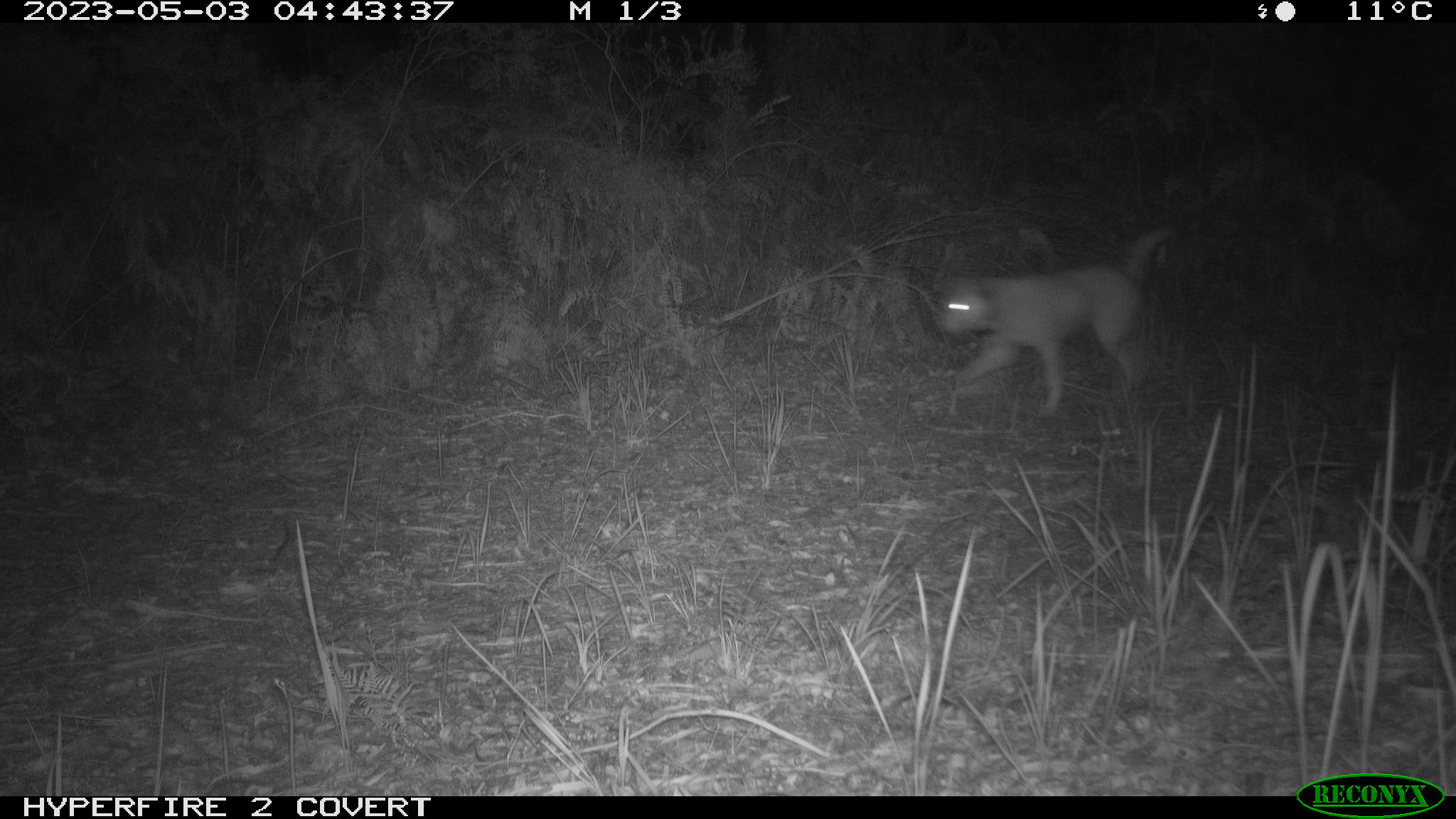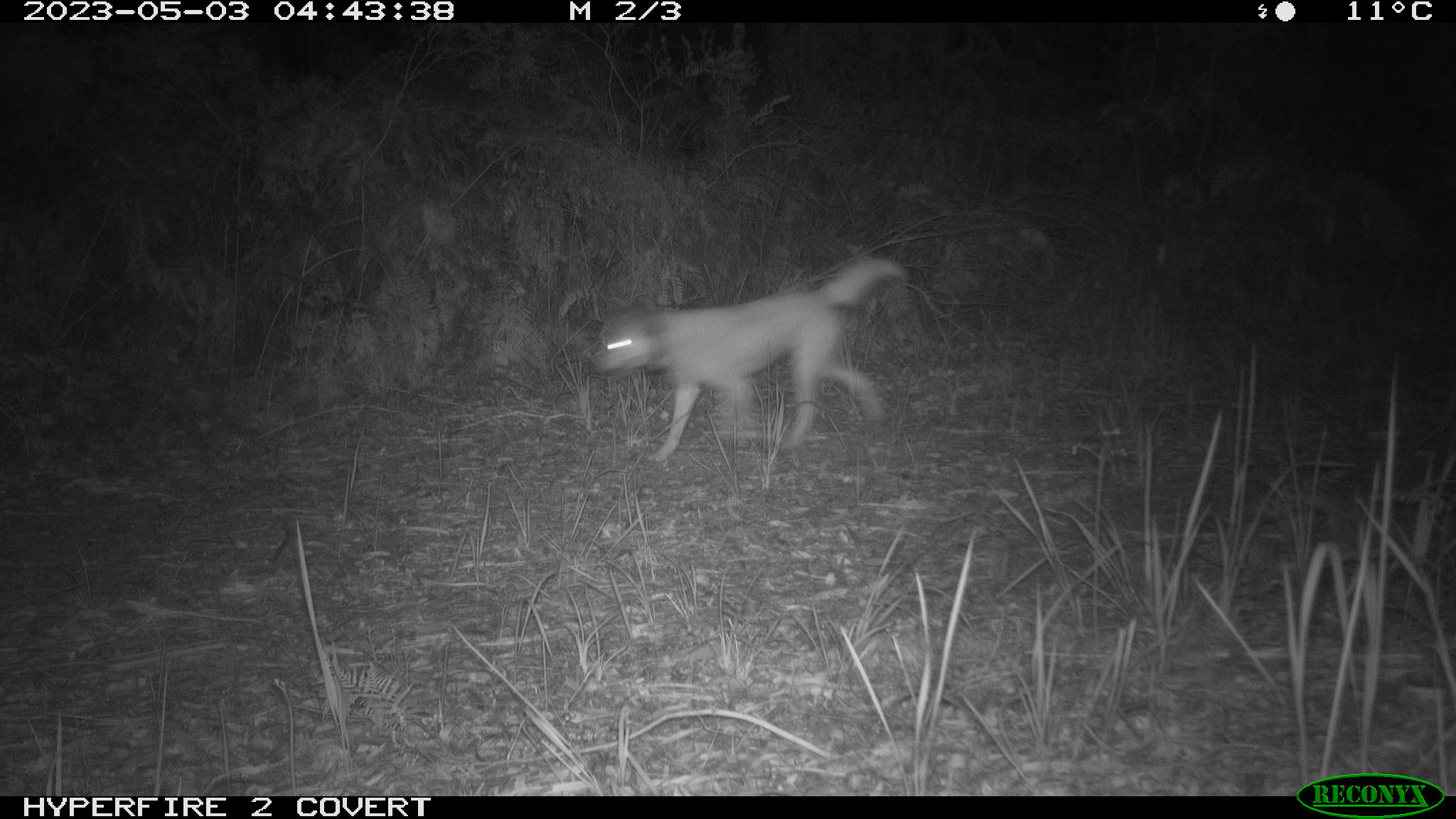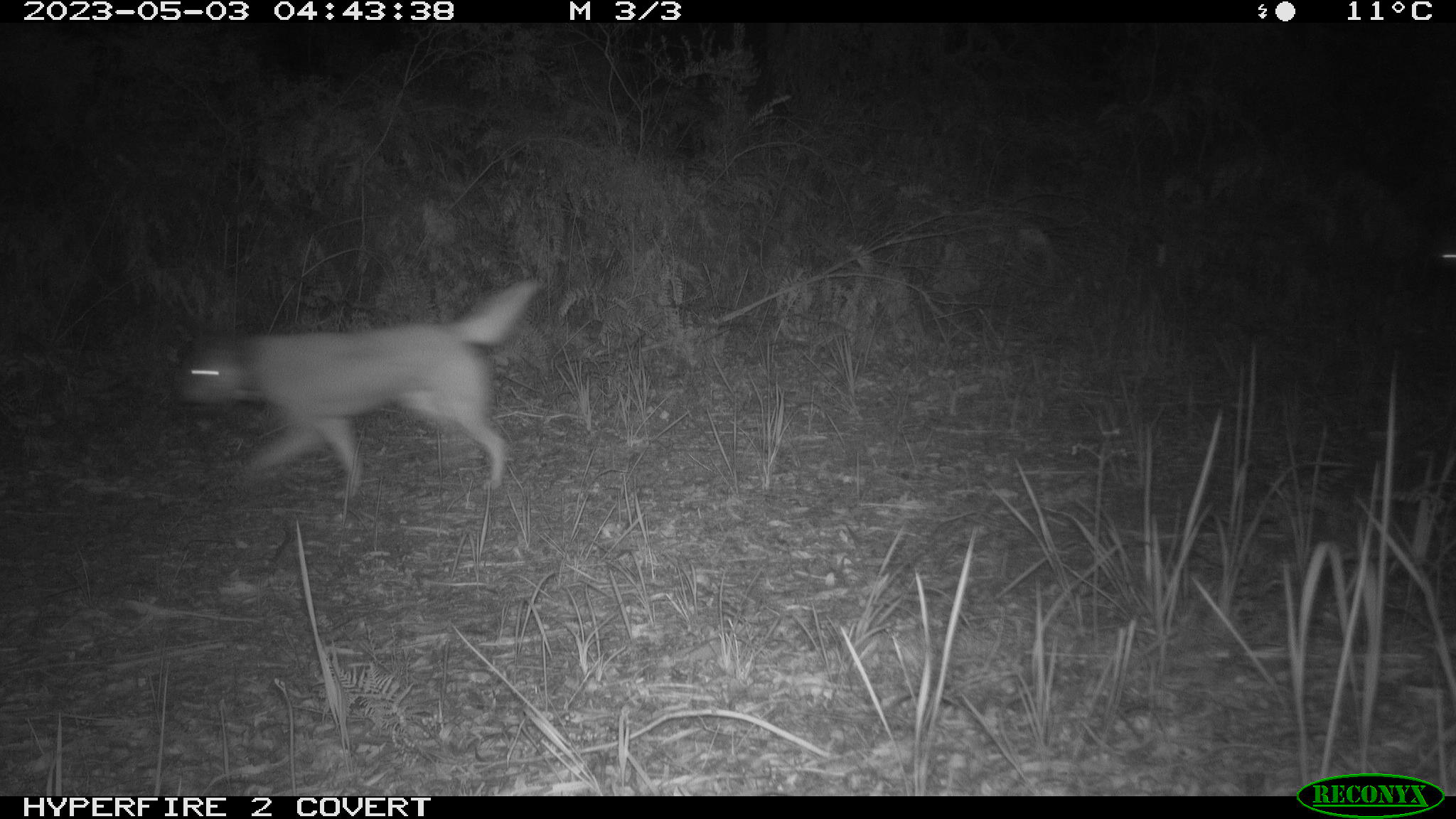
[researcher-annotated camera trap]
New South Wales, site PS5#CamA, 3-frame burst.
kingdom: Animalia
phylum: Chordata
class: Mammalia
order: Carnivora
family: Canidae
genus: Canis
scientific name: Canis familiaris dingo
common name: dingo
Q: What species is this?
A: Dingo (Canis familiaris dingo).